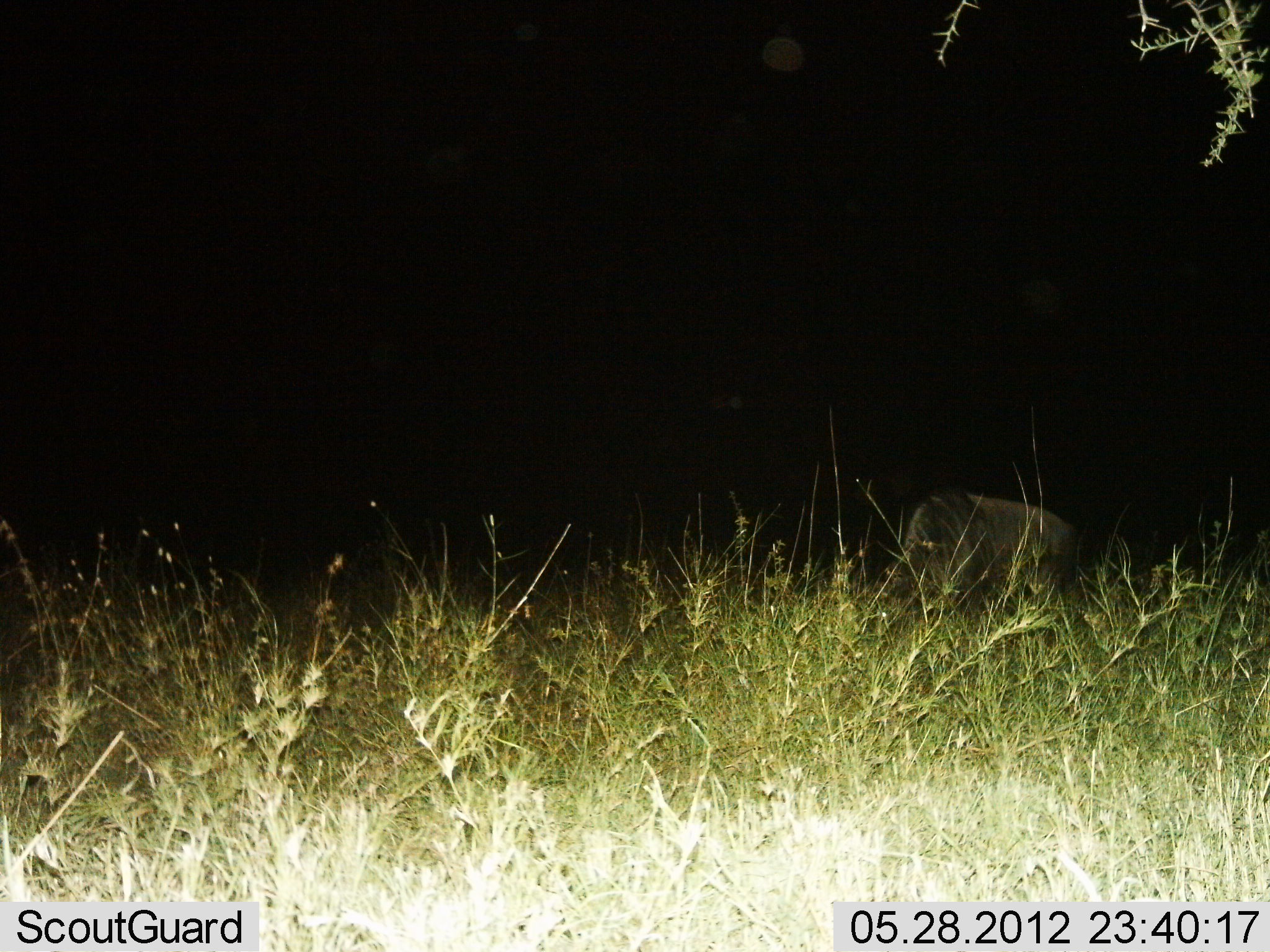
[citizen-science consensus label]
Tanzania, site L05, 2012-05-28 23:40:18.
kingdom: Animalia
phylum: Chordata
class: Mammalia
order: Artiodactyla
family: Bovidae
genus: Connochaetes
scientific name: Connochaetes taurinus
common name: blue wildebeest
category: wildebeest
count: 1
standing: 10%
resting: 10%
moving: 0%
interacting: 0%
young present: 0%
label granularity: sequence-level